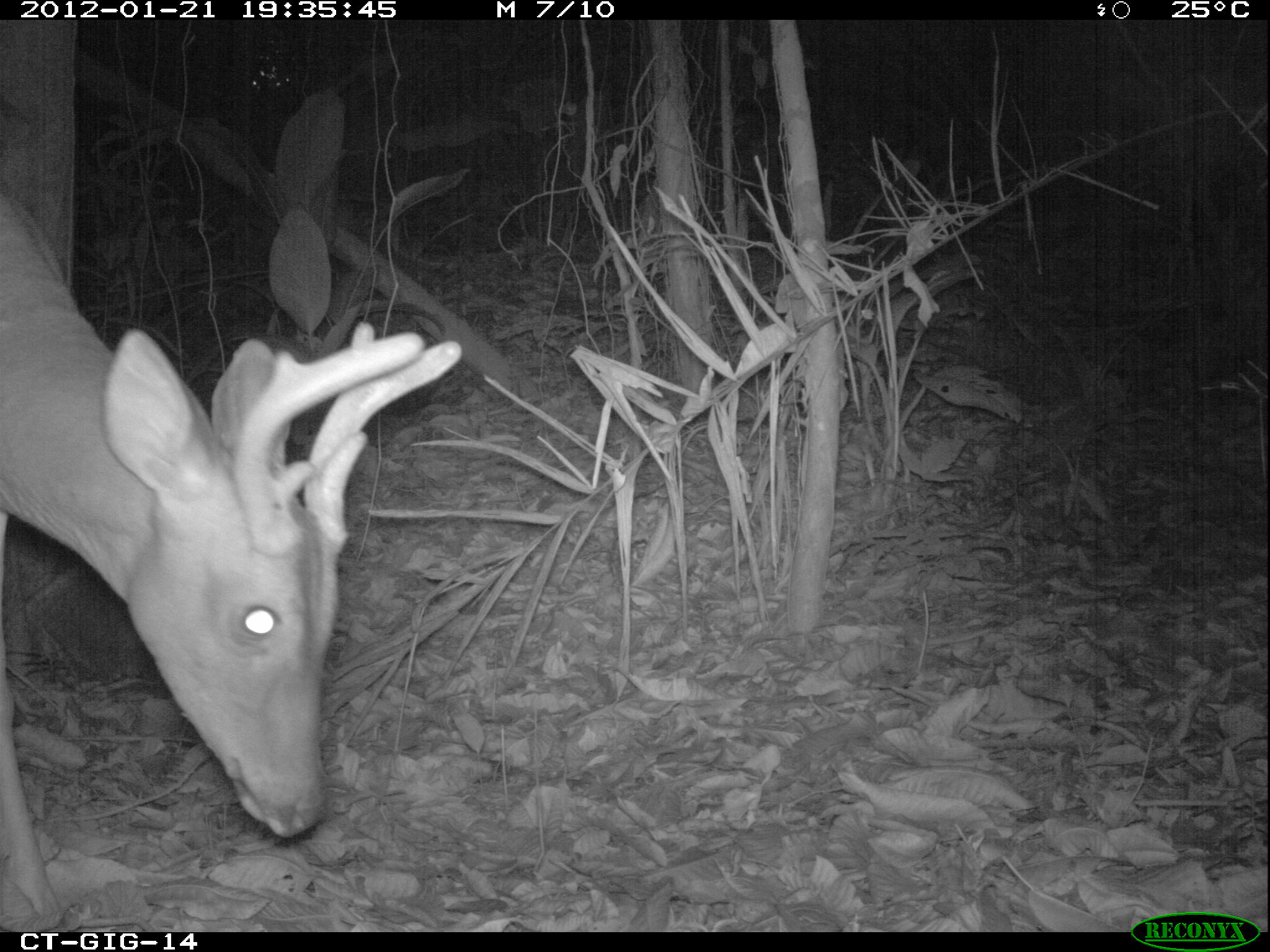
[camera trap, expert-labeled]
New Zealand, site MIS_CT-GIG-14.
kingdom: Animalia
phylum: Chordata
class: Mammalia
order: Artiodactyla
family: Cervidae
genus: Odocoileus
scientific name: Odocoileus virginianus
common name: white-tailed deer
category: white tailed deer